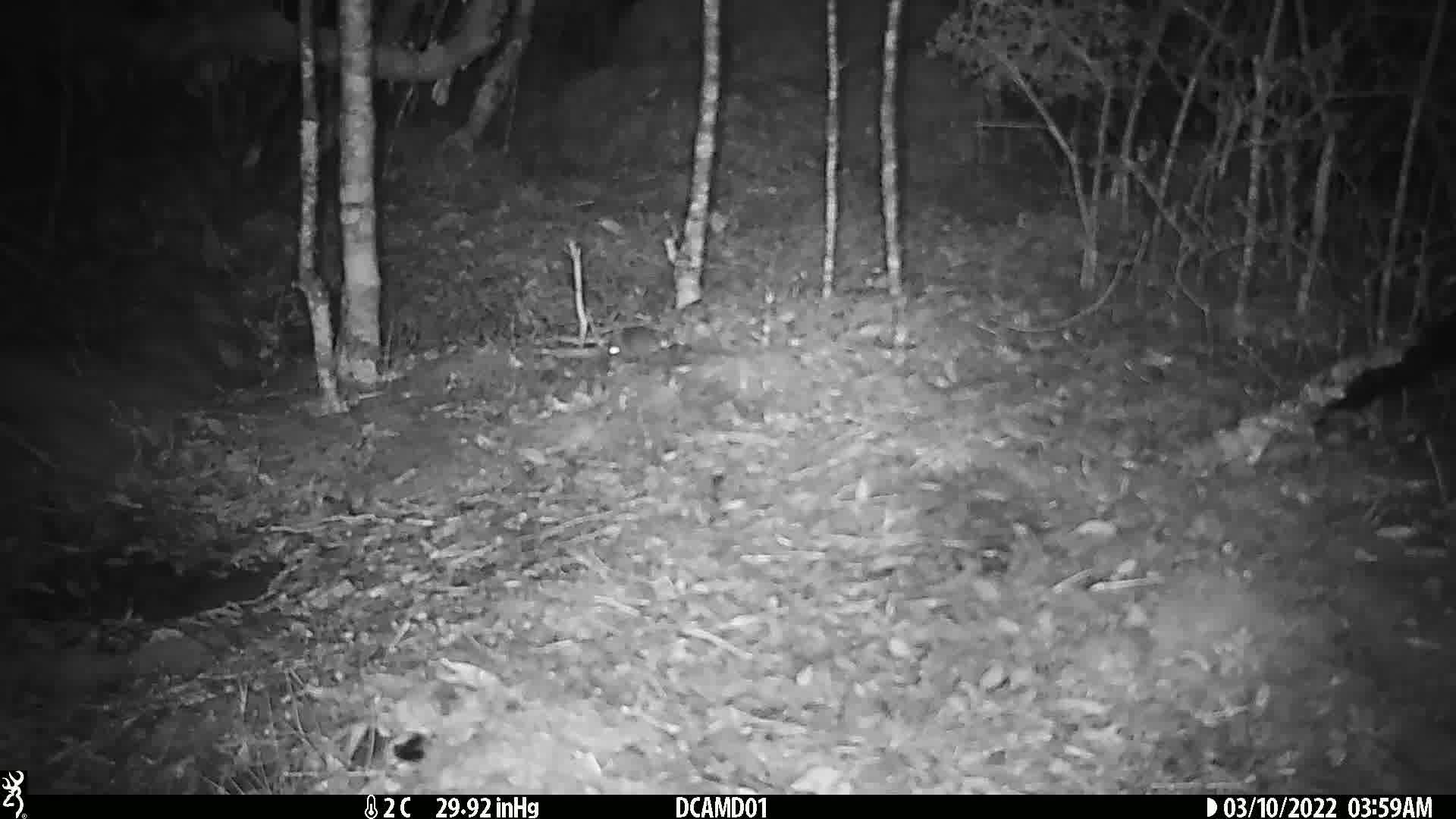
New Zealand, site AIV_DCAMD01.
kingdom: Animalia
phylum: Chordata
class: Mammalia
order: Rodentia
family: Muridae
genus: Mus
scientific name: Mus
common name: mouse